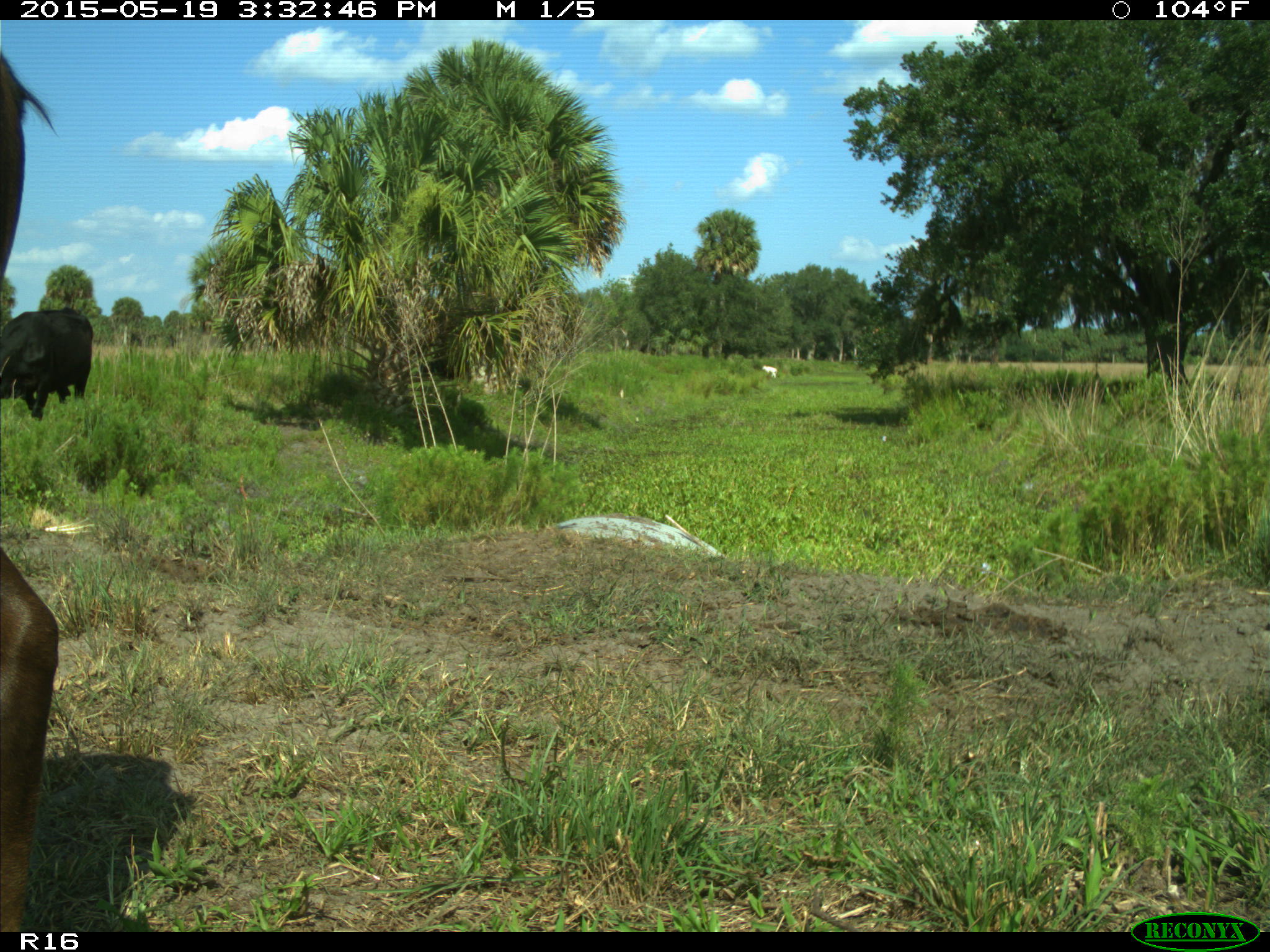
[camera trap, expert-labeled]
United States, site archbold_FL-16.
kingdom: Animalia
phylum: Chordata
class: Mammalia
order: Artiodactyla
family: Bovidae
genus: Bos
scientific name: Bos taurus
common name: domestic cow